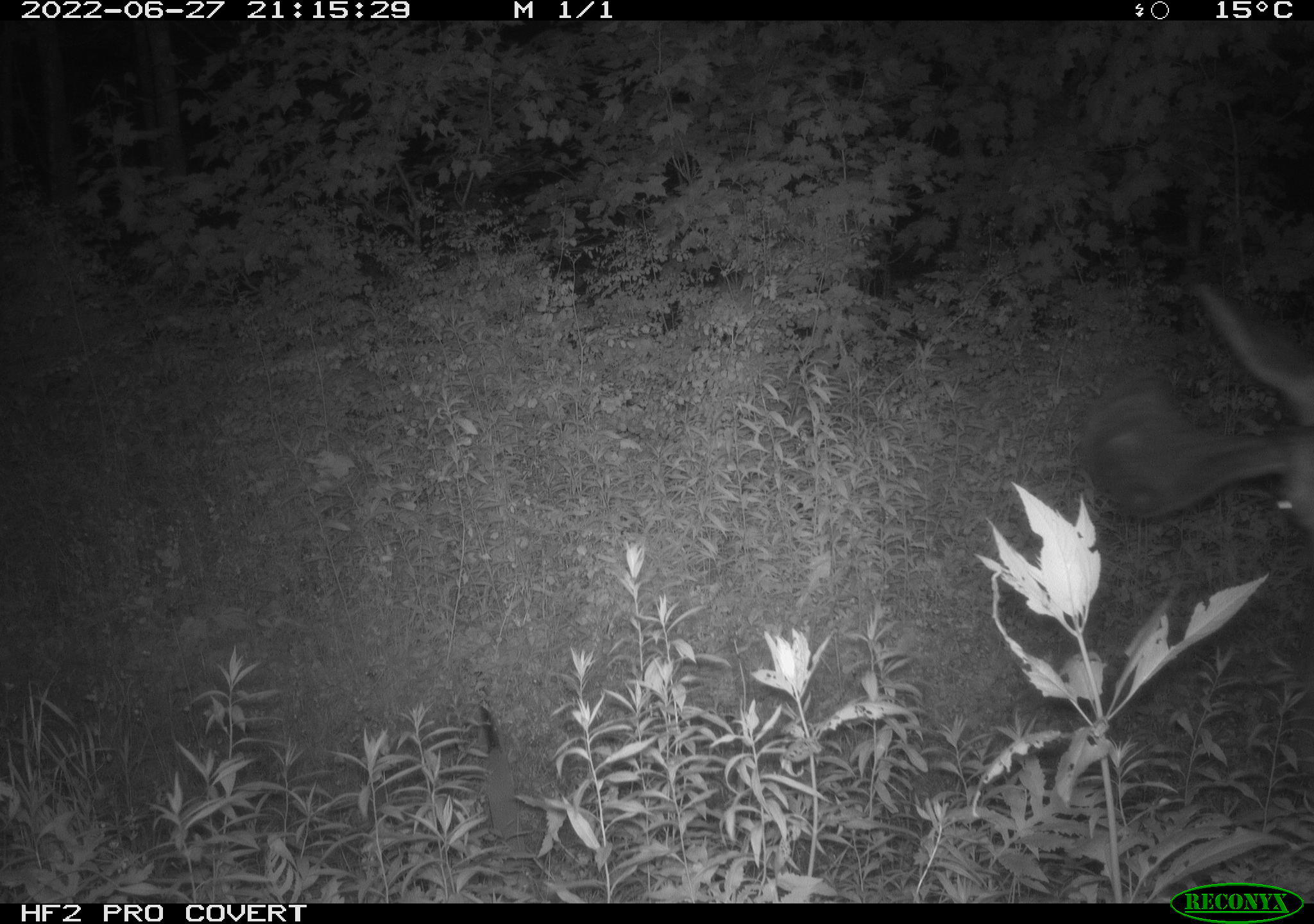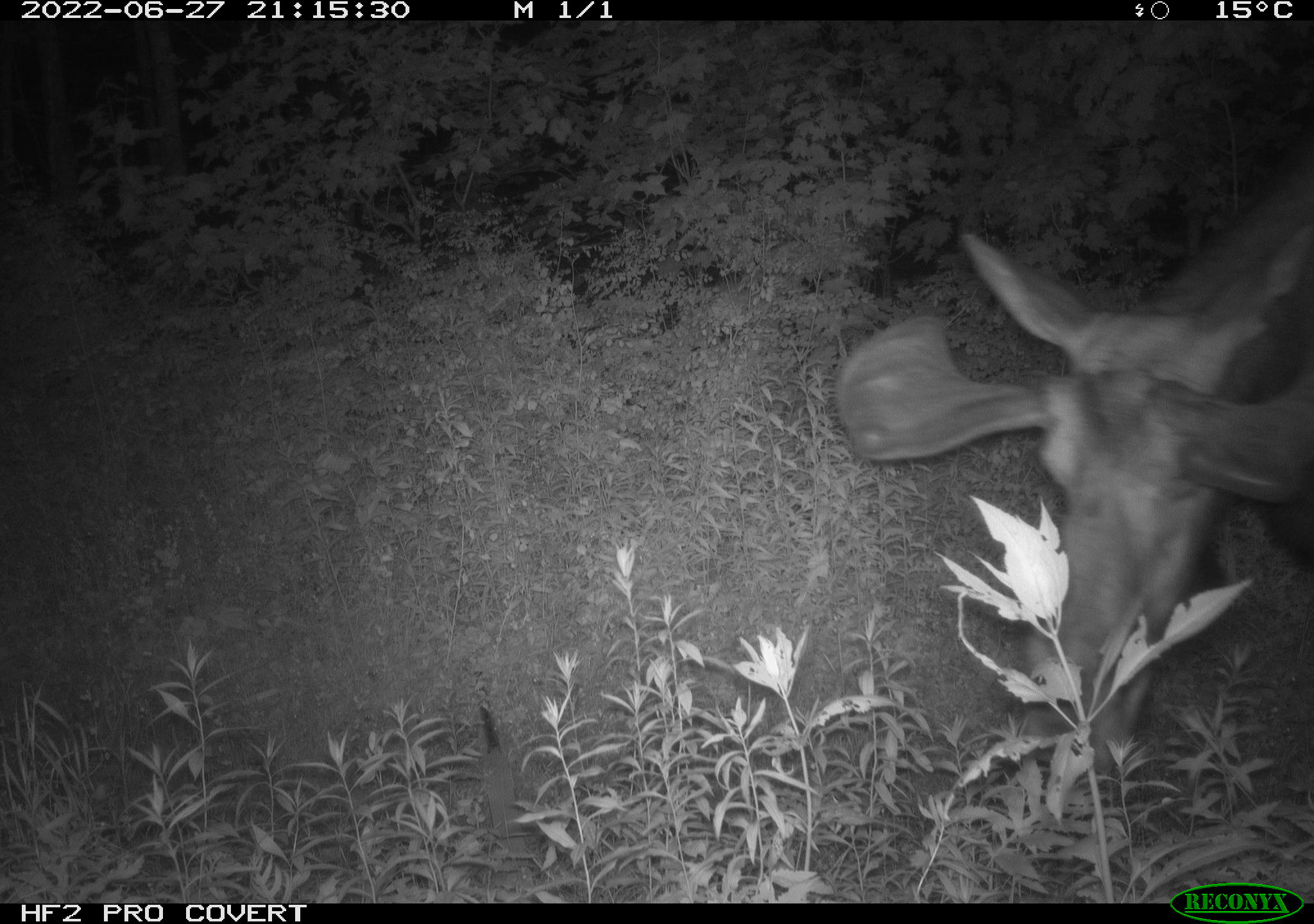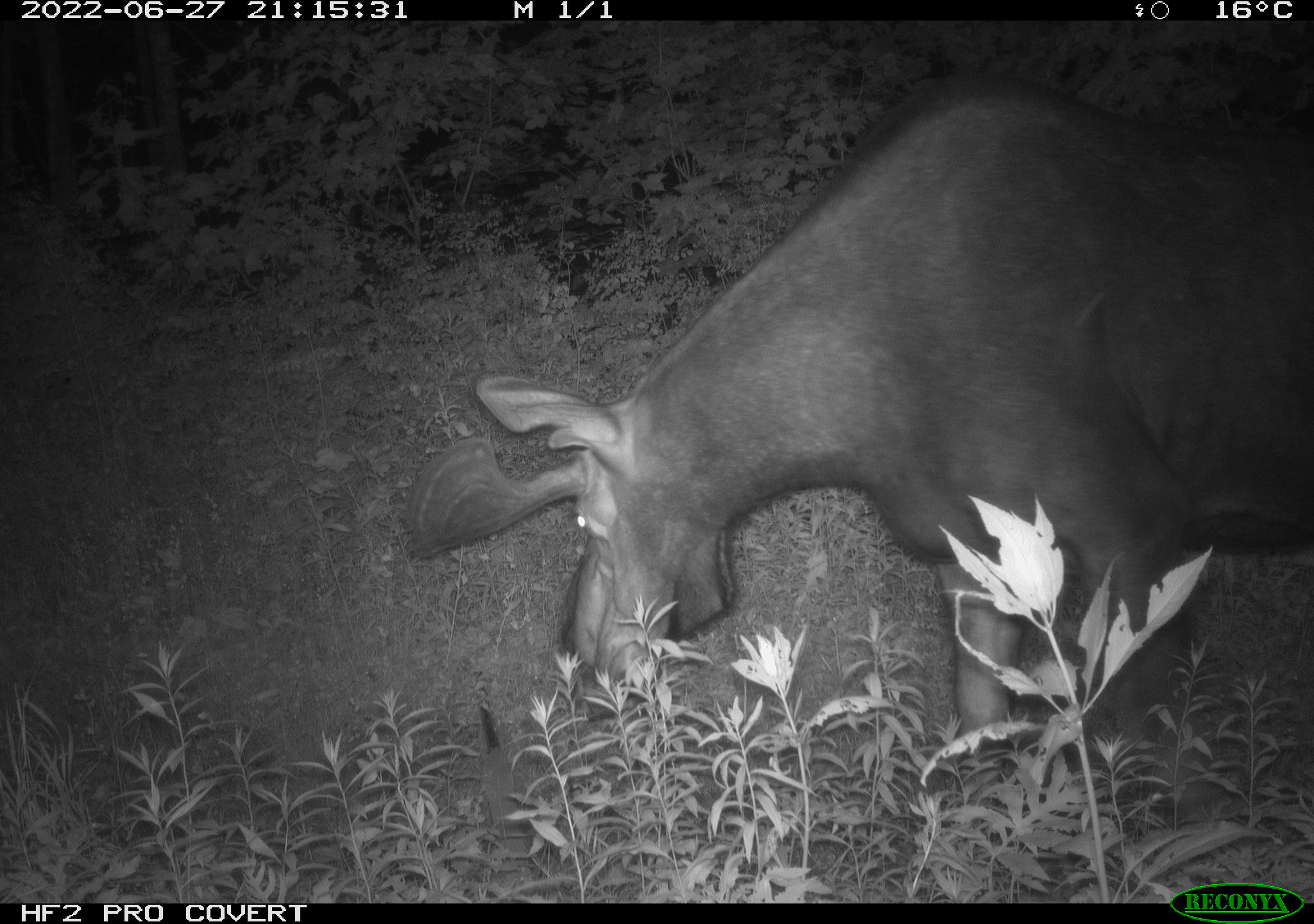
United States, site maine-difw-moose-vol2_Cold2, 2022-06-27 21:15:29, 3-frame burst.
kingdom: Animalia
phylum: Chordata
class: Mammalia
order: Artiodactyla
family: Cervidae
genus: Alces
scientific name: Alces alces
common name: moose